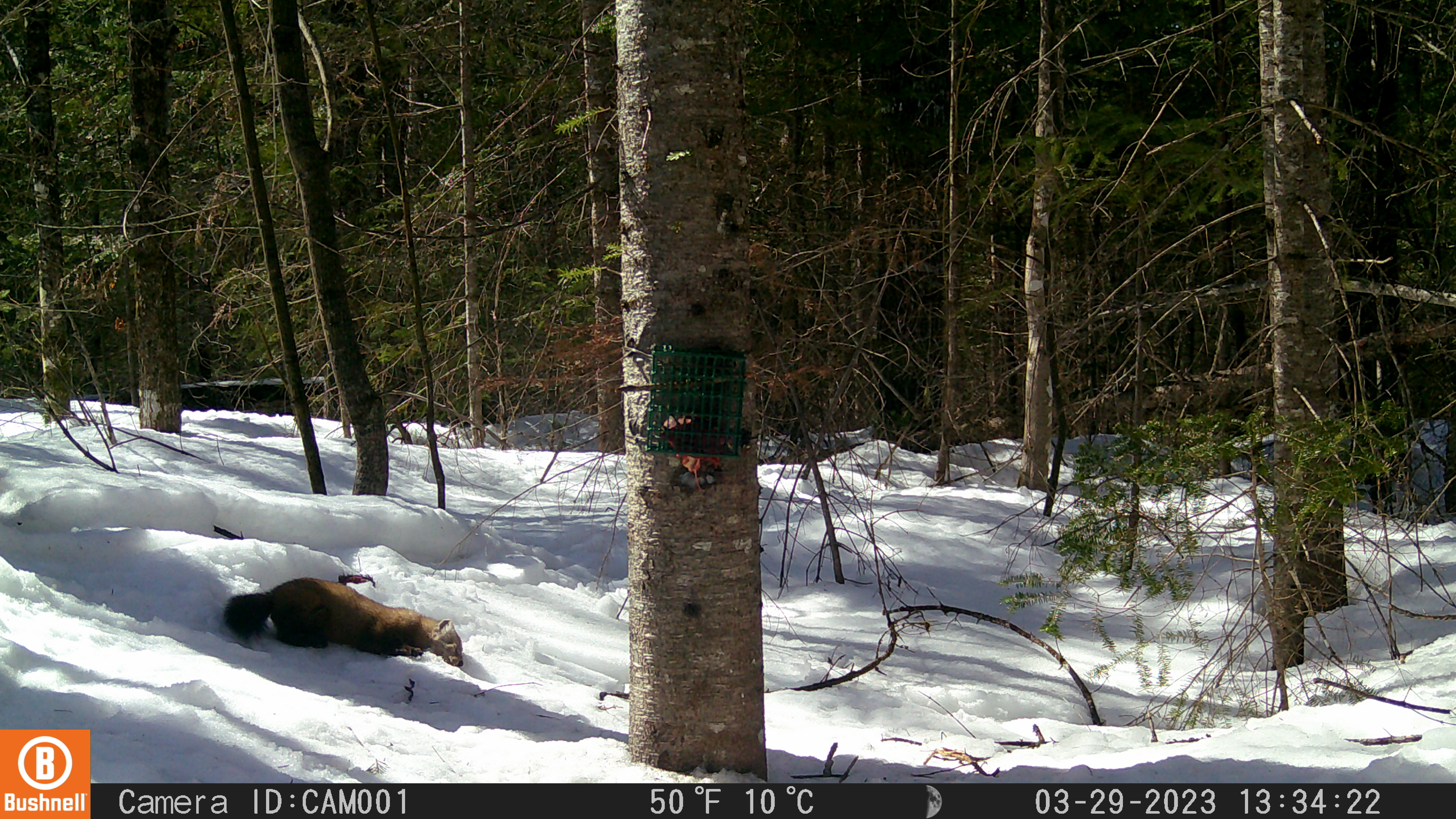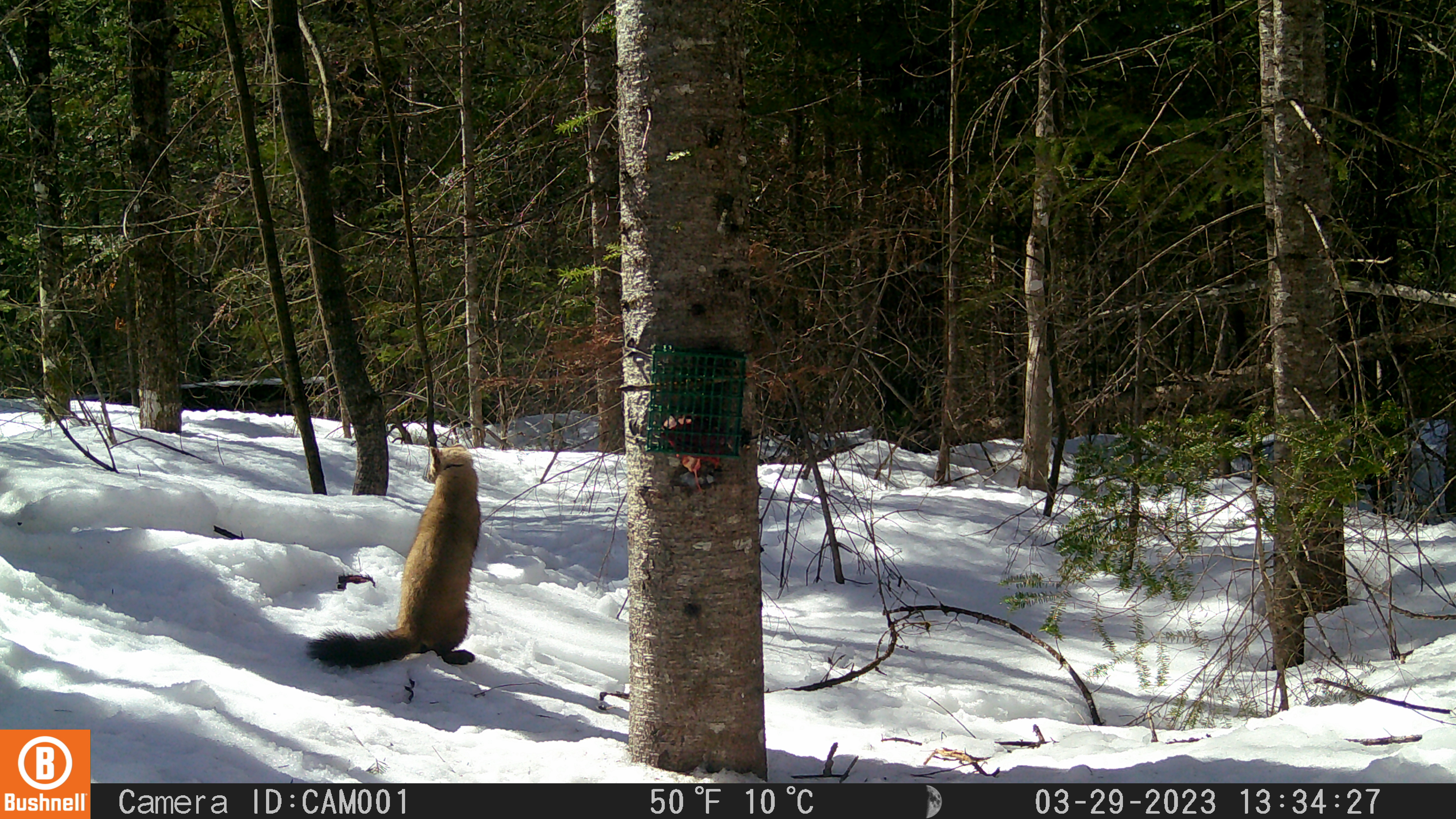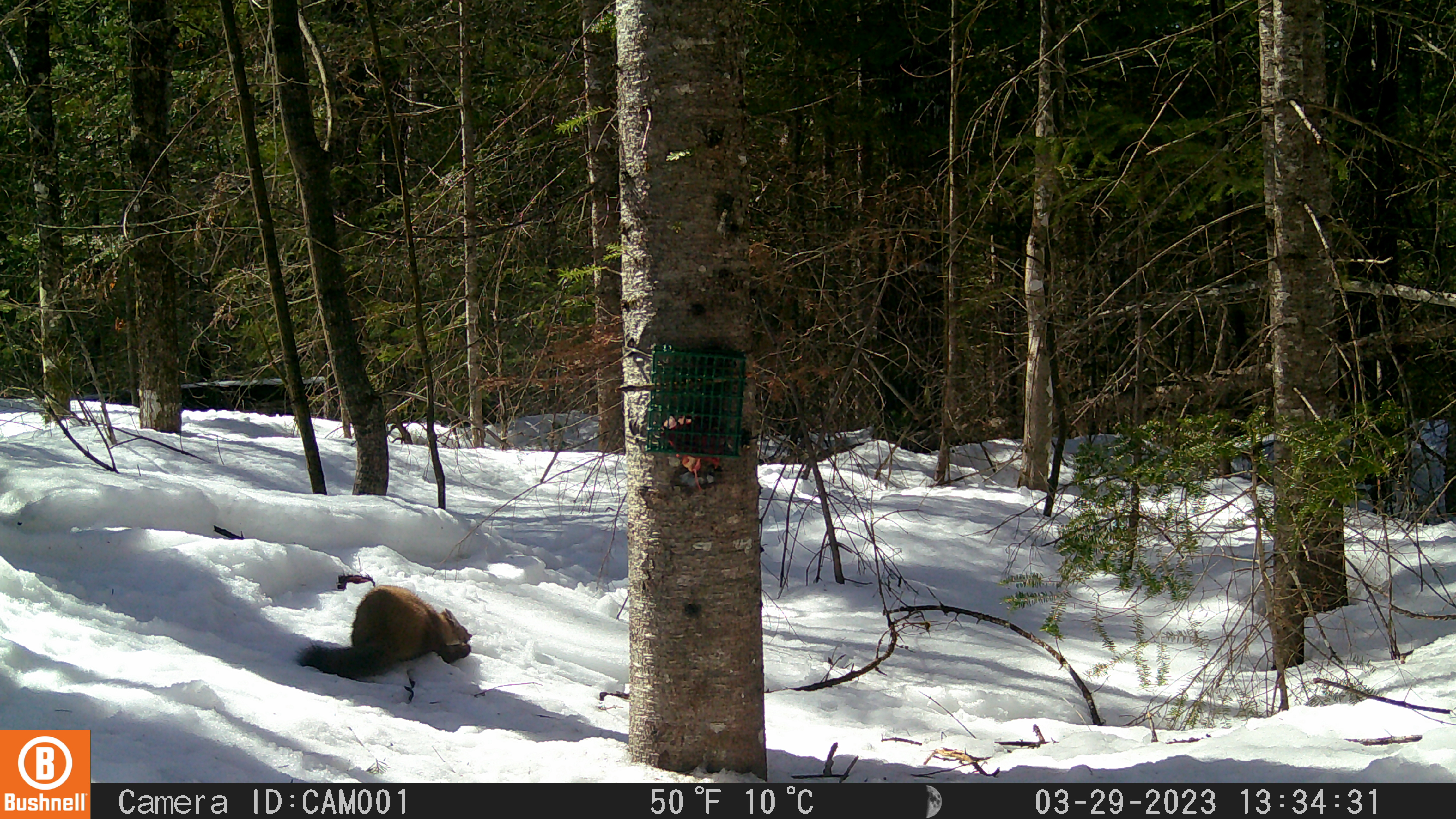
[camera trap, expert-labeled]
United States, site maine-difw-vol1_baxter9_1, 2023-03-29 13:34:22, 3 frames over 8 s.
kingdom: Animalia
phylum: Chordata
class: Mammalia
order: Carnivora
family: Mustelidae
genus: Martes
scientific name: Martes americana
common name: american marten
American marten (Martes americana).